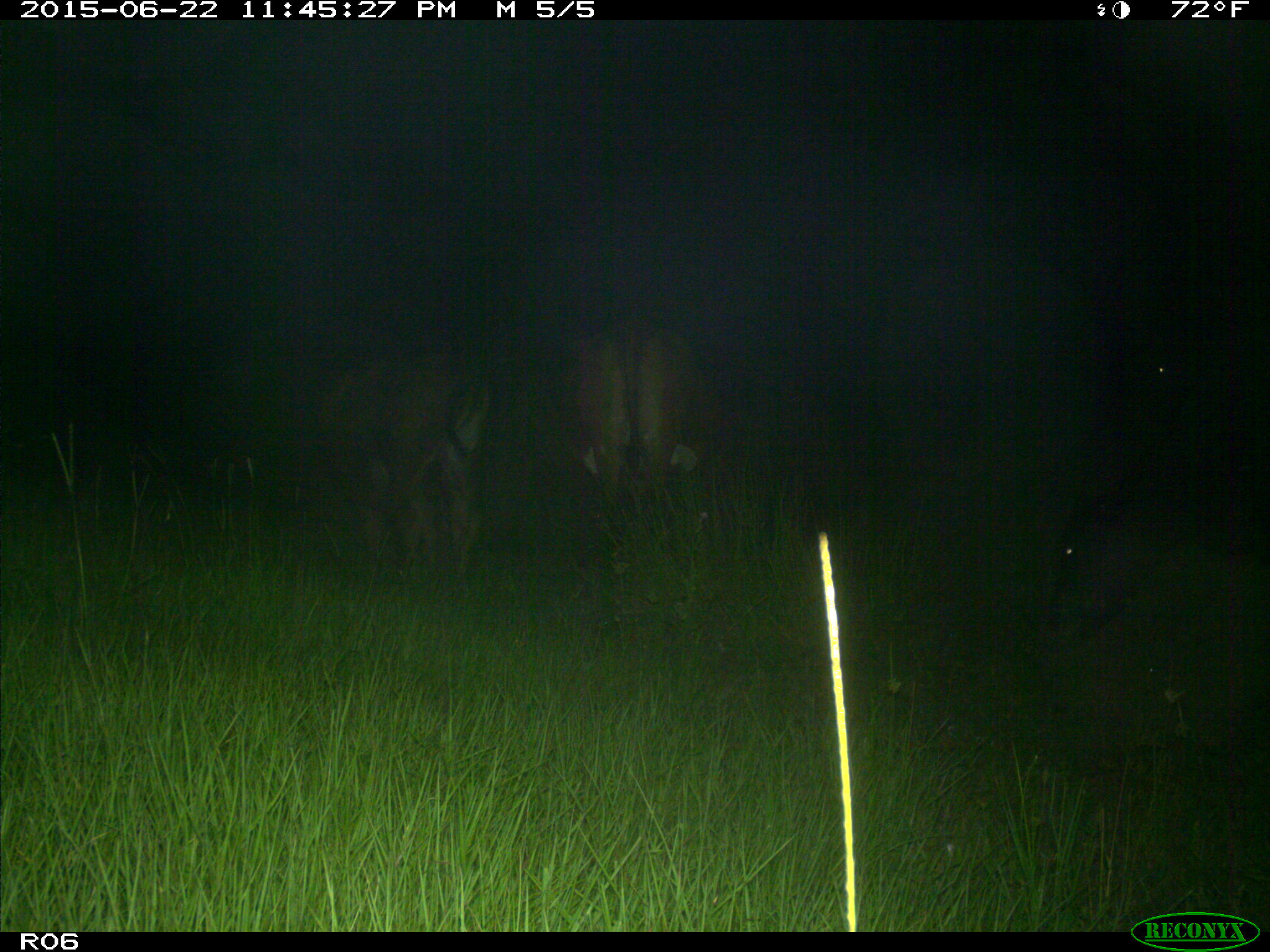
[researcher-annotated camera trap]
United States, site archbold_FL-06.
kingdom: Animalia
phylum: Chordata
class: Mammalia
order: Artiodactyla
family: Bovidae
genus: Bos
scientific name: Bos taurus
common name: domestic cow